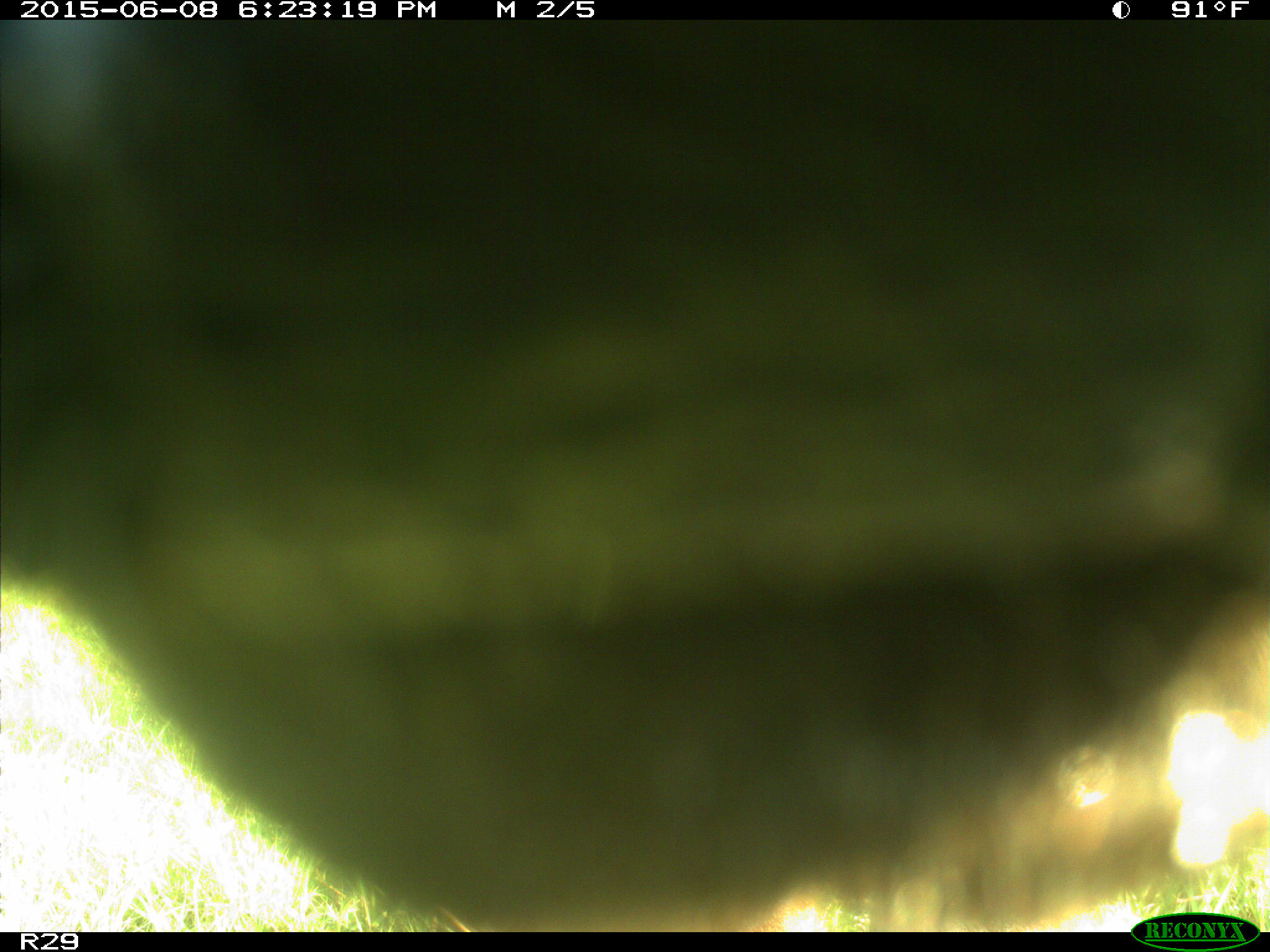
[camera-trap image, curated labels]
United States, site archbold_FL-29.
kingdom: Animalia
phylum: Chordata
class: Mammalia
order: Artiodactyla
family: Bovidae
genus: Bos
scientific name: Bos taurus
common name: domestic cow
Bos taurus (domestic cow).